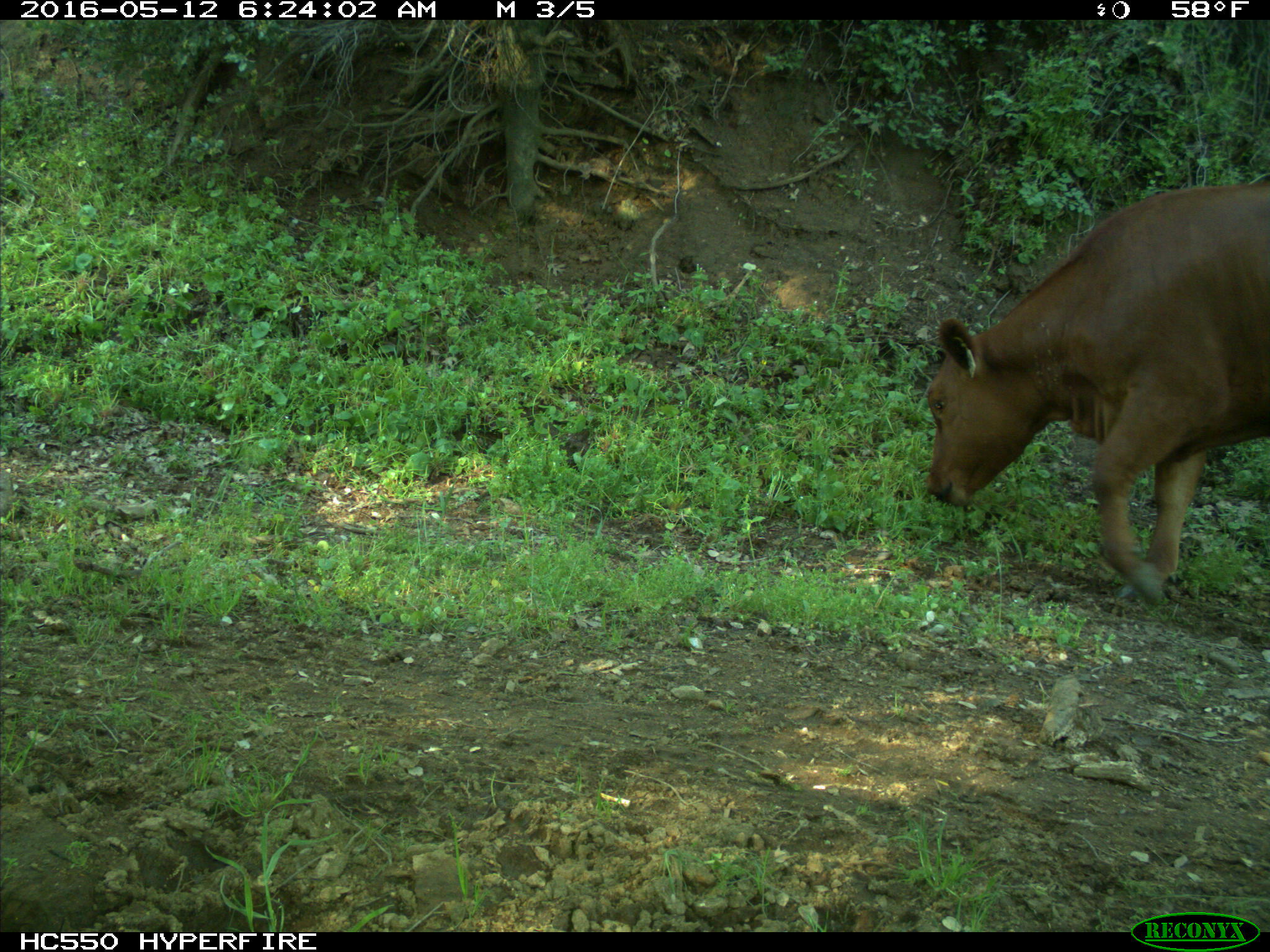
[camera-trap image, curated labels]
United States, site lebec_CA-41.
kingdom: Animalia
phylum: Chordata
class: Mammalia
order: Artiodactyla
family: Bovidae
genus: Bos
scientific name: Bos taurus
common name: domestic cow